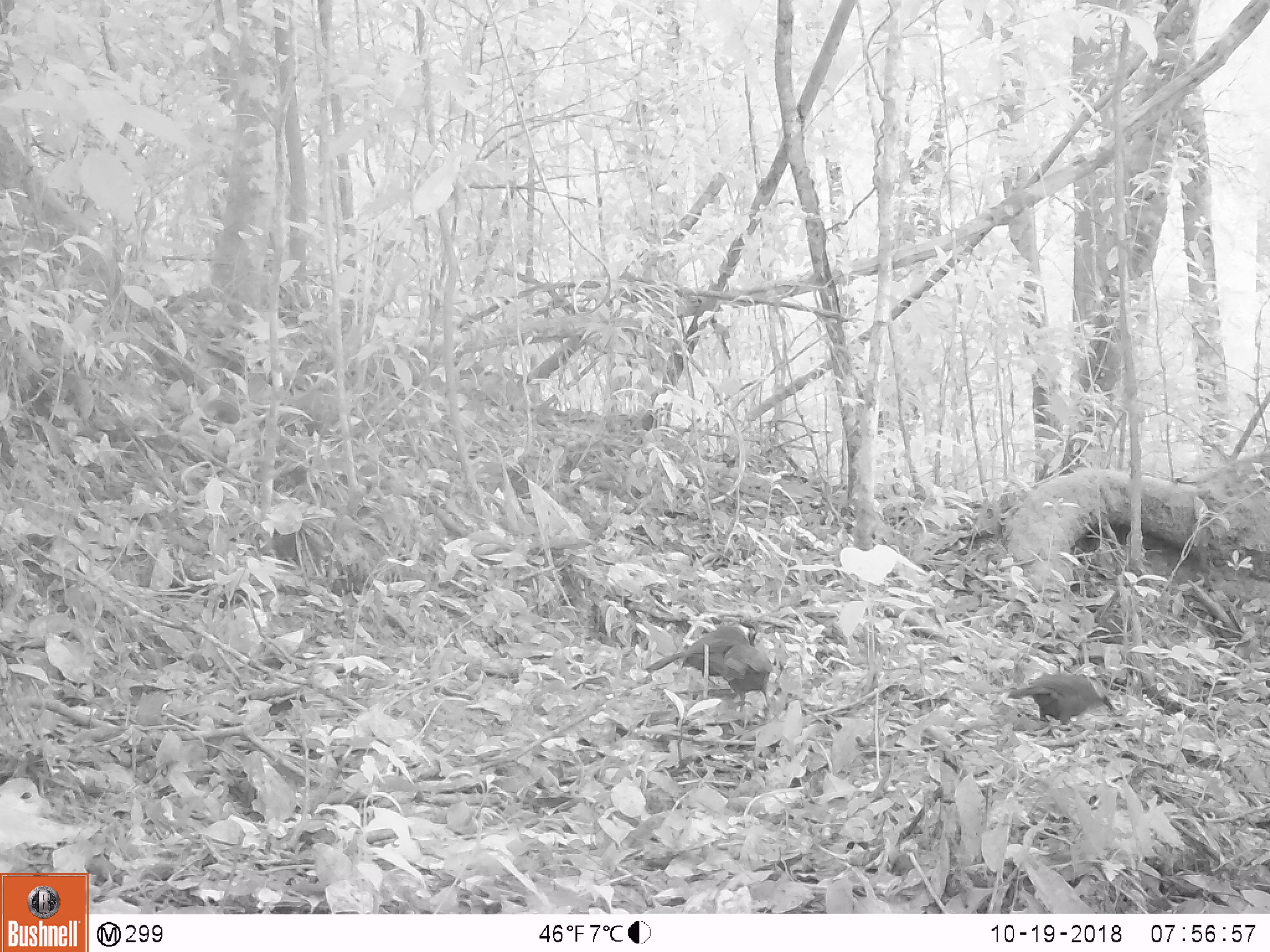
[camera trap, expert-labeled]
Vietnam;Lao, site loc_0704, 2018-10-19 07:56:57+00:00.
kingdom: Animalia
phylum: Chordata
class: Aves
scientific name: Aves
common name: bird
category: unidentified bird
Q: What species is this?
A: Unidentified bird (bird) (Aves).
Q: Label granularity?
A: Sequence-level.